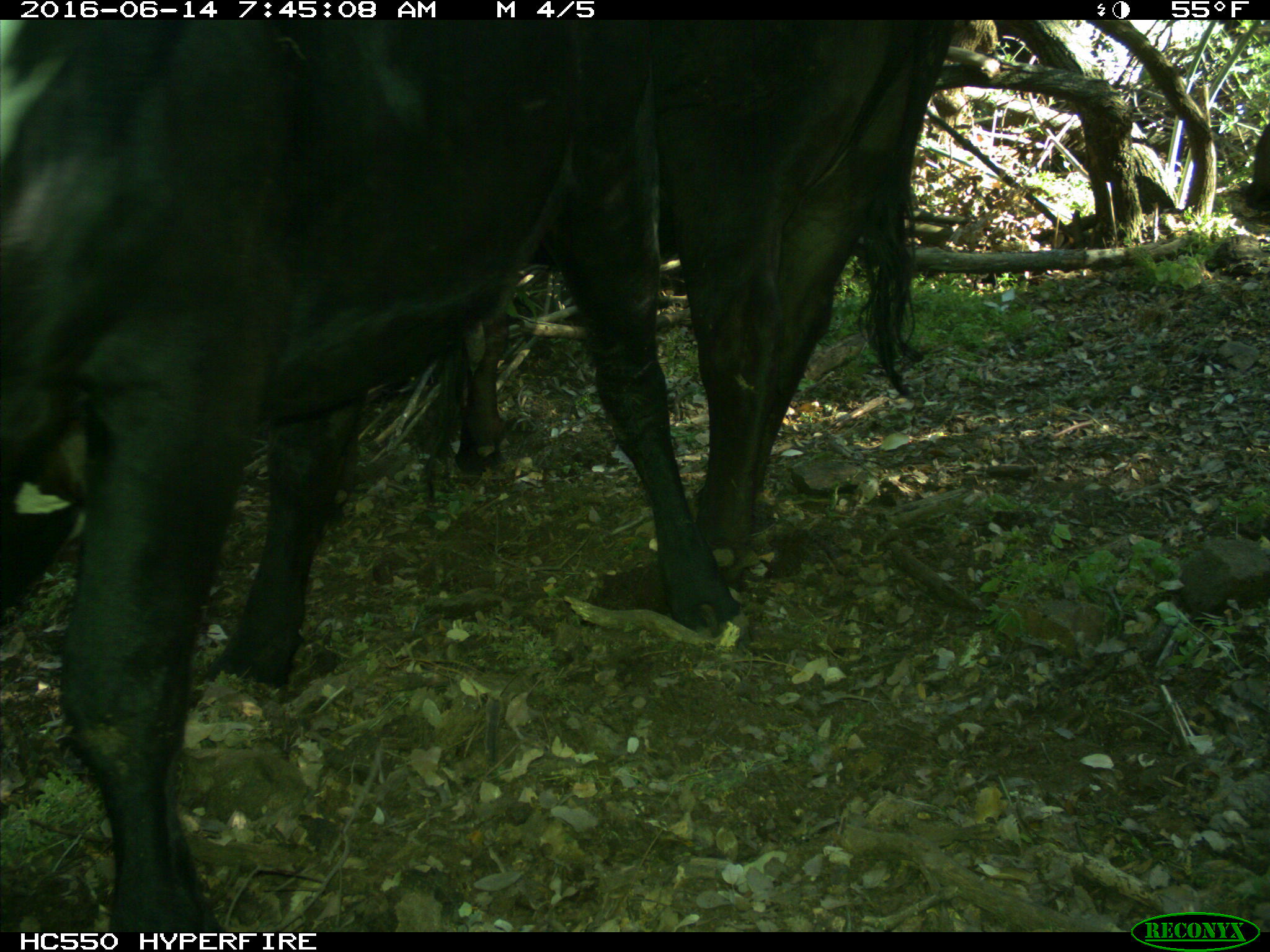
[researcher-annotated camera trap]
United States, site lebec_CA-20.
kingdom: Animalia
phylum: Chordata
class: Mammalia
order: Artiodactyla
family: Bovidae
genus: Bos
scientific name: Bos taurus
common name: domestic cow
Bos taurus (domestic cow).